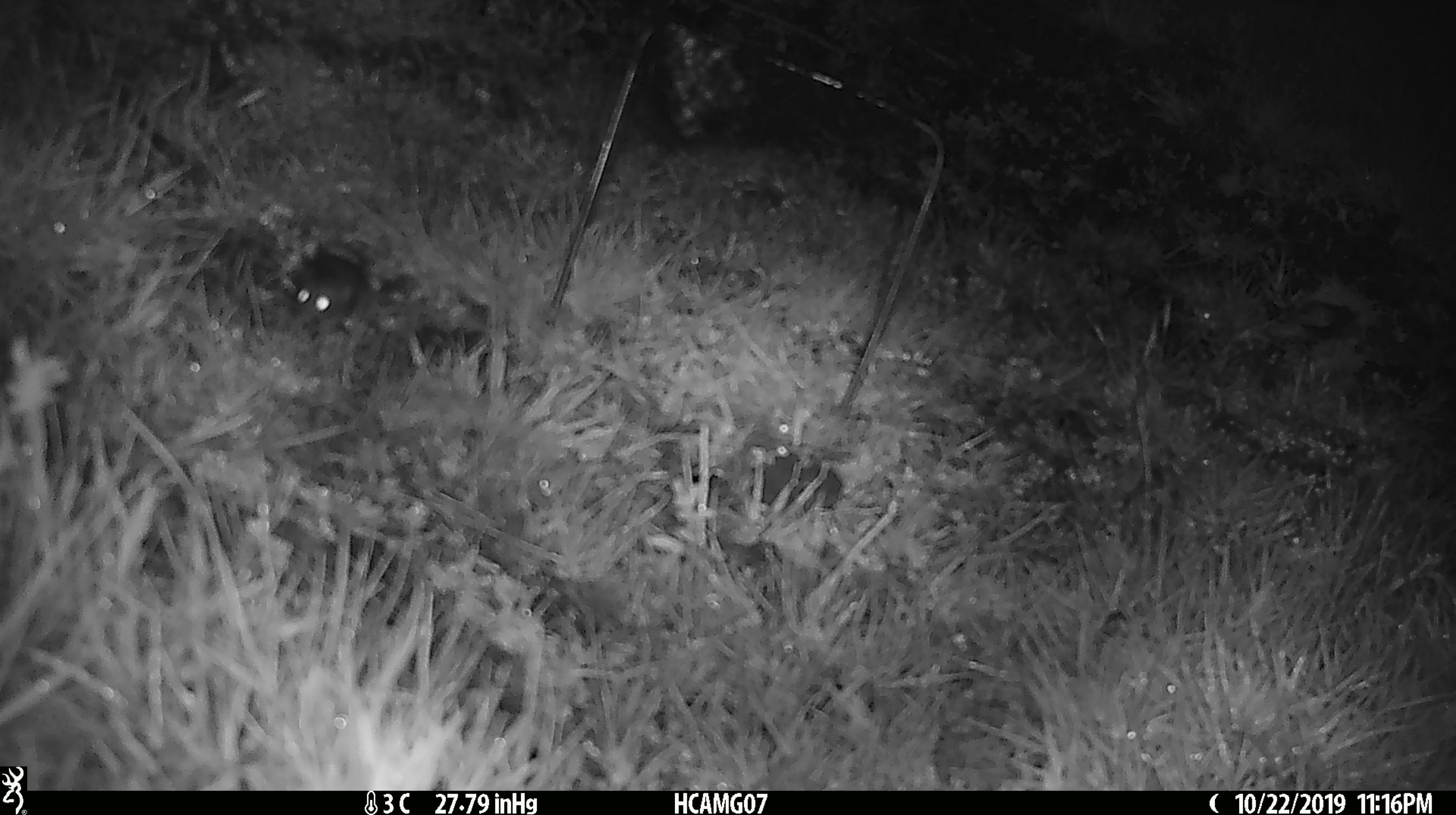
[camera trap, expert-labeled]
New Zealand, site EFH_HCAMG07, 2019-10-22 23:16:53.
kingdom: Animalia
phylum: Chordata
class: Mammalia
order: Rodentia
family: Muridae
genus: Mus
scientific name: Mus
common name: mouse